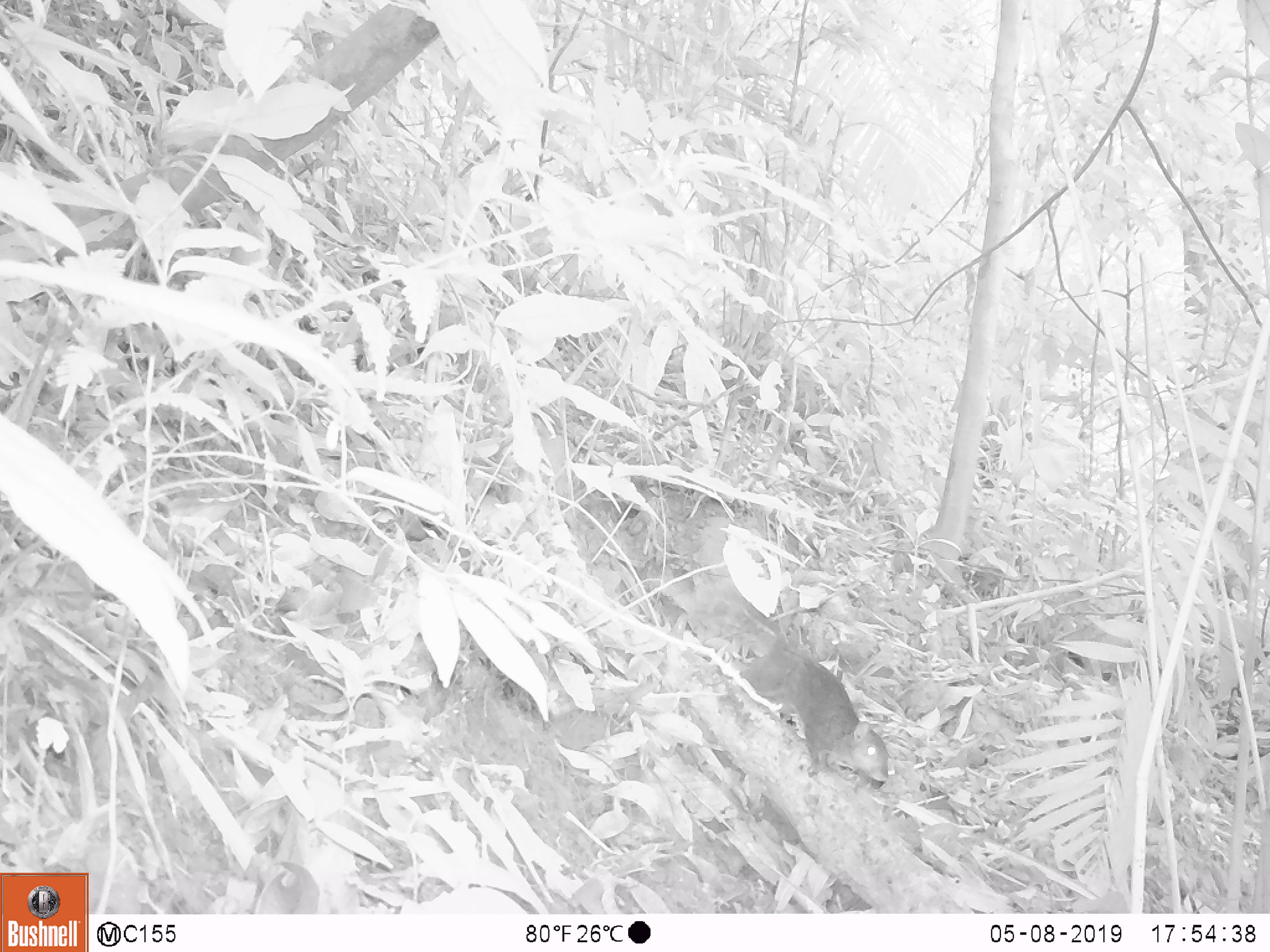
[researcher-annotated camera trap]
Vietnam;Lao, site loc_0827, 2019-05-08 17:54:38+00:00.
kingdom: Animalia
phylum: Chordata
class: Mammalia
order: Rodentia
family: Sciuridae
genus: Dremomys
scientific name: Dremomys rufigenis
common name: red-cheeked squirrel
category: red cheeked squirrel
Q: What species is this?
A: Red cheeked squirrel (red-cheeked squirrel) (Dremomys rufigenis).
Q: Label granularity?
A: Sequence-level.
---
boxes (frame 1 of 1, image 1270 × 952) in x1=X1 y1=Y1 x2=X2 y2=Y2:
red cheeked squirrel: x1=723 y1=592 x2=892 y2=784